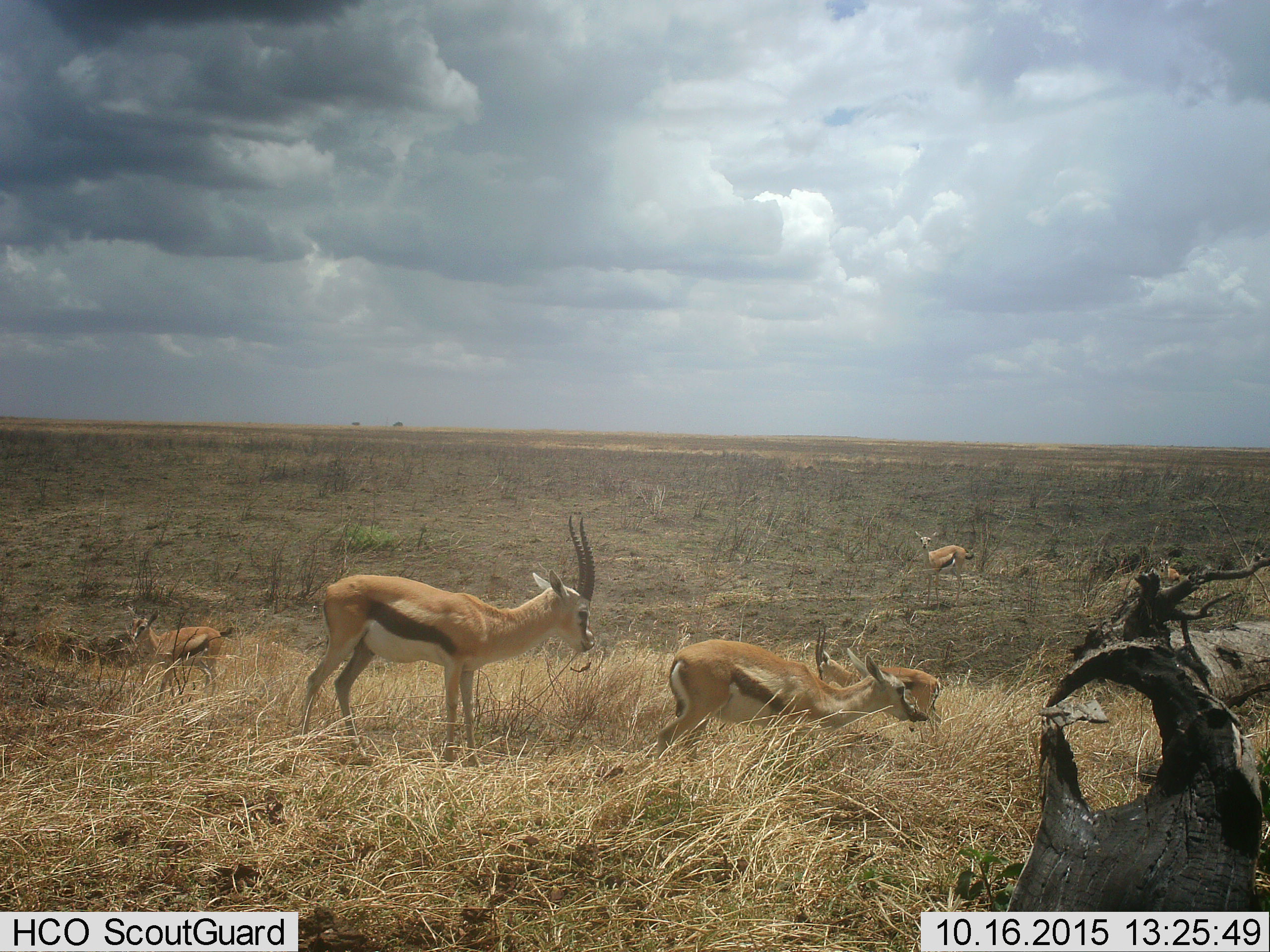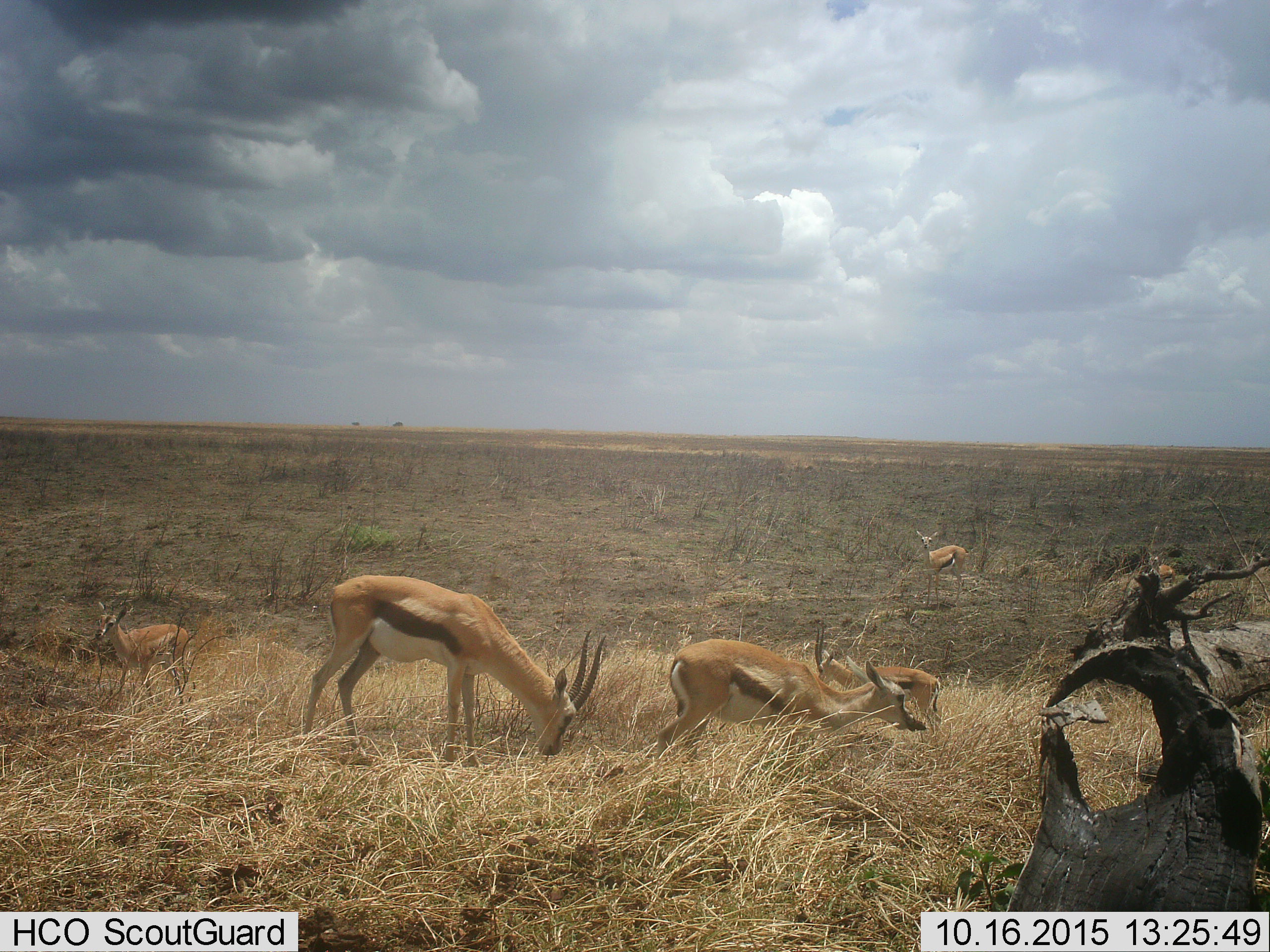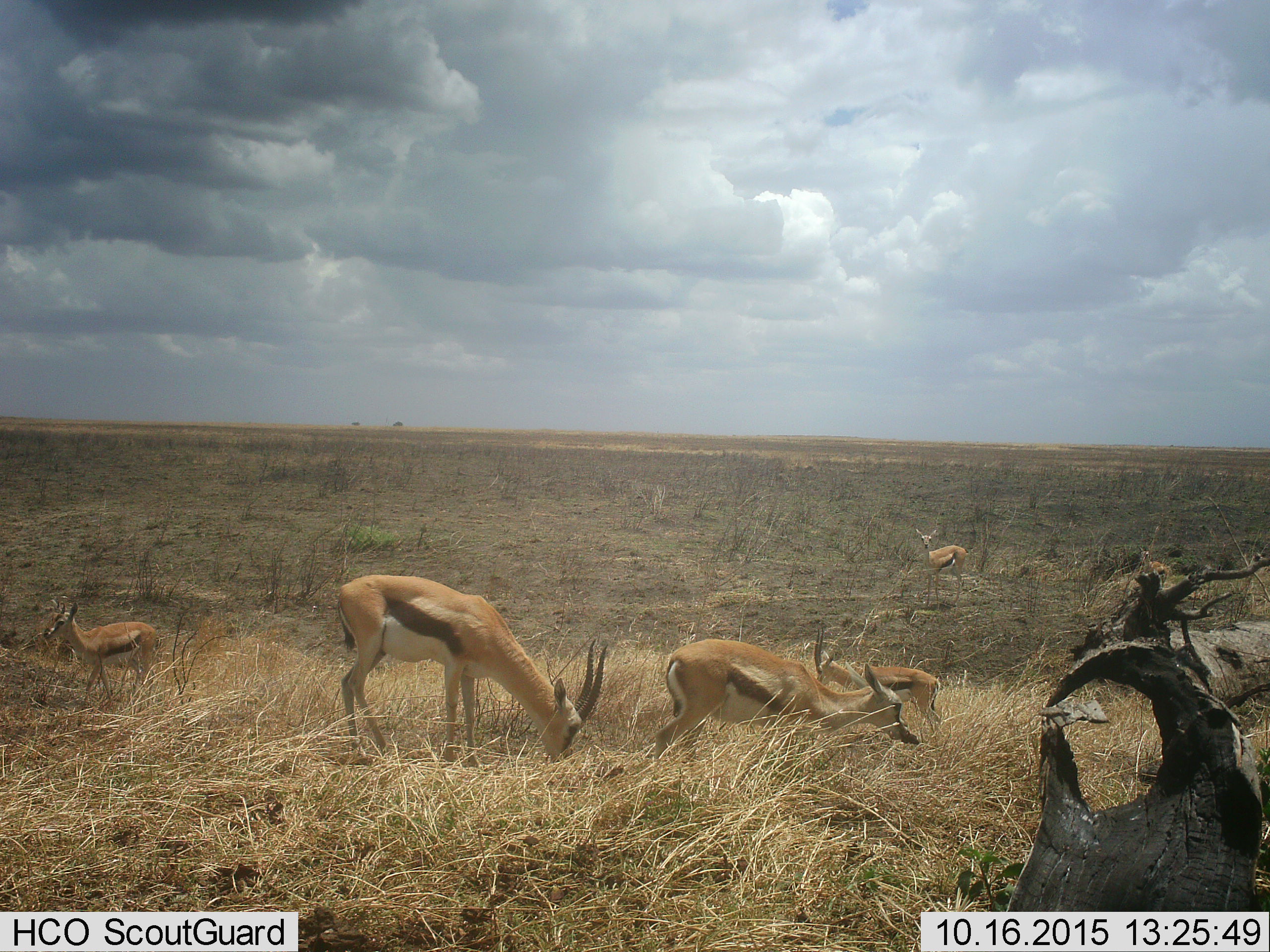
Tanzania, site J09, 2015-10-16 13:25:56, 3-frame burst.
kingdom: Animalia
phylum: Chordata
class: Mammalia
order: Artiodactyla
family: Bovidae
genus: Eudorcas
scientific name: Eudorcas thomsonii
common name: thomson's gazelle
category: gazellethomsons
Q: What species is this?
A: Gazellethomsons (thomson's gazelle) (Eudorcas thomsonii).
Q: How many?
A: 6.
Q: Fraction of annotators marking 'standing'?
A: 89%.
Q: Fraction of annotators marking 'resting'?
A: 11%.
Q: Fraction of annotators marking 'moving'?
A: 44%.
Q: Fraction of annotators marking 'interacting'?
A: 0%.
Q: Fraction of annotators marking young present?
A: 11%.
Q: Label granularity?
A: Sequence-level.